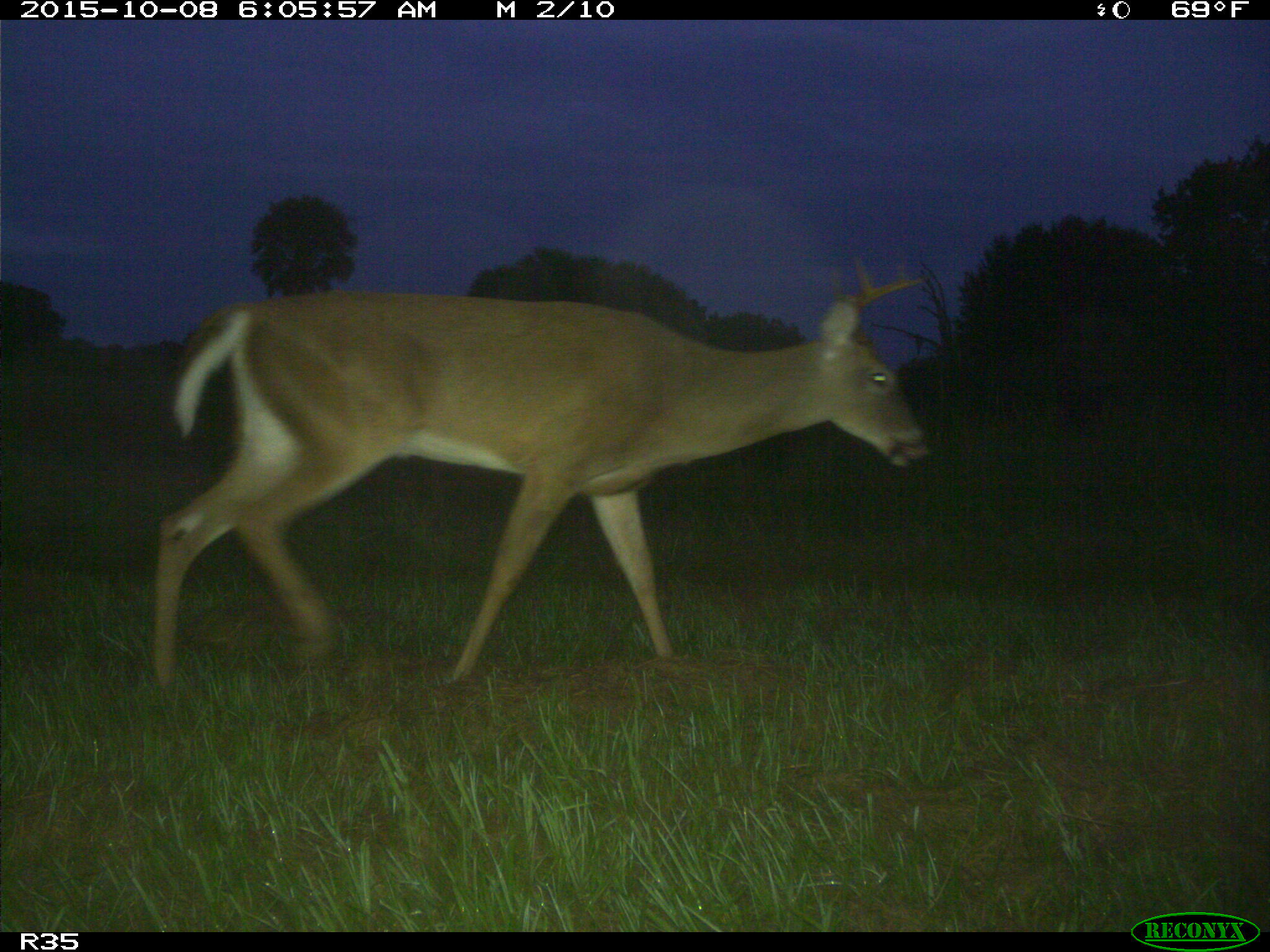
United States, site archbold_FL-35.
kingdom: Animalia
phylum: Chordata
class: Mammalia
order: Artiodactyla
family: Cervidae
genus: Odocoileus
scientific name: Odocoileus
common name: deer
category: unidentified deer